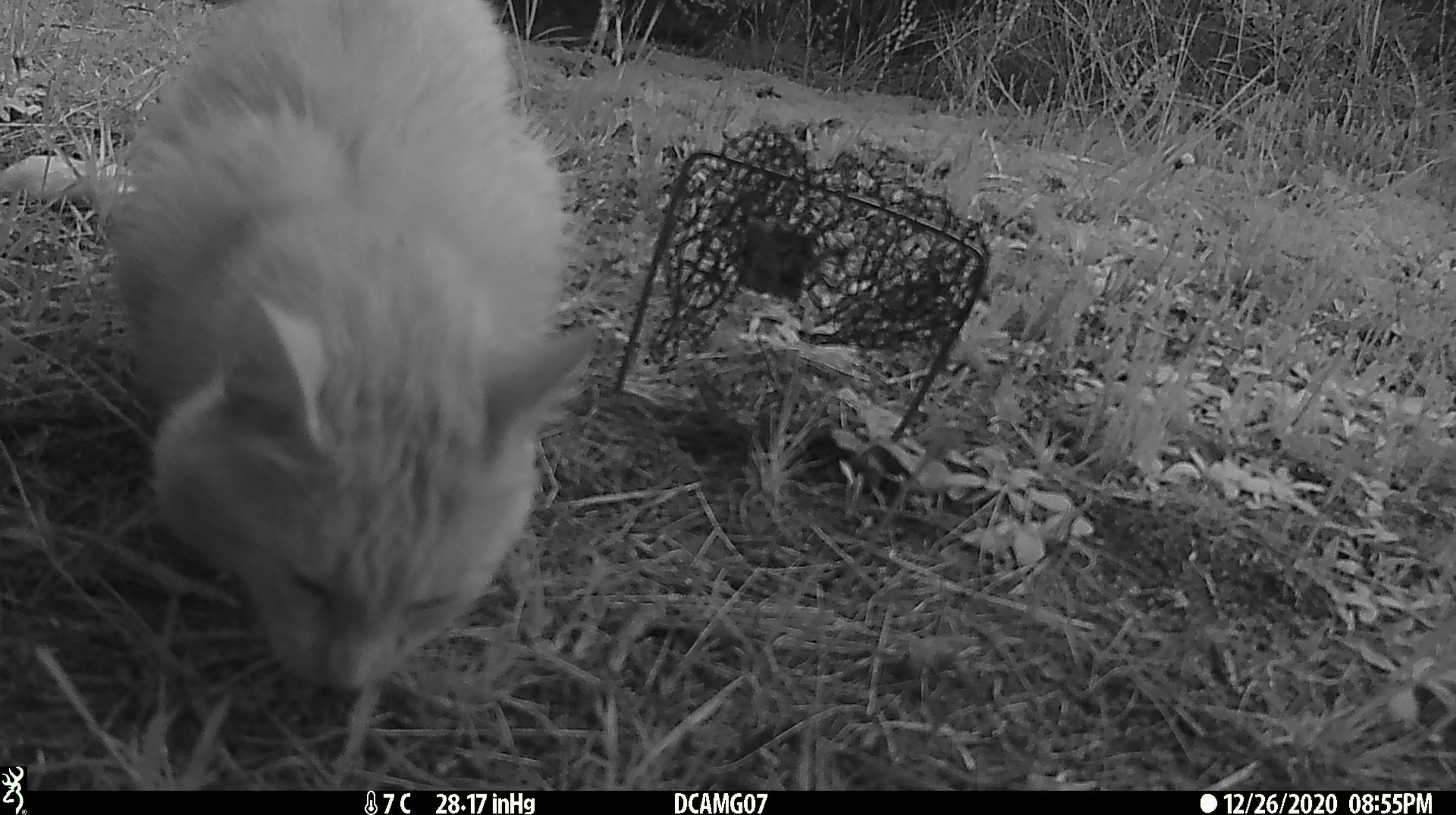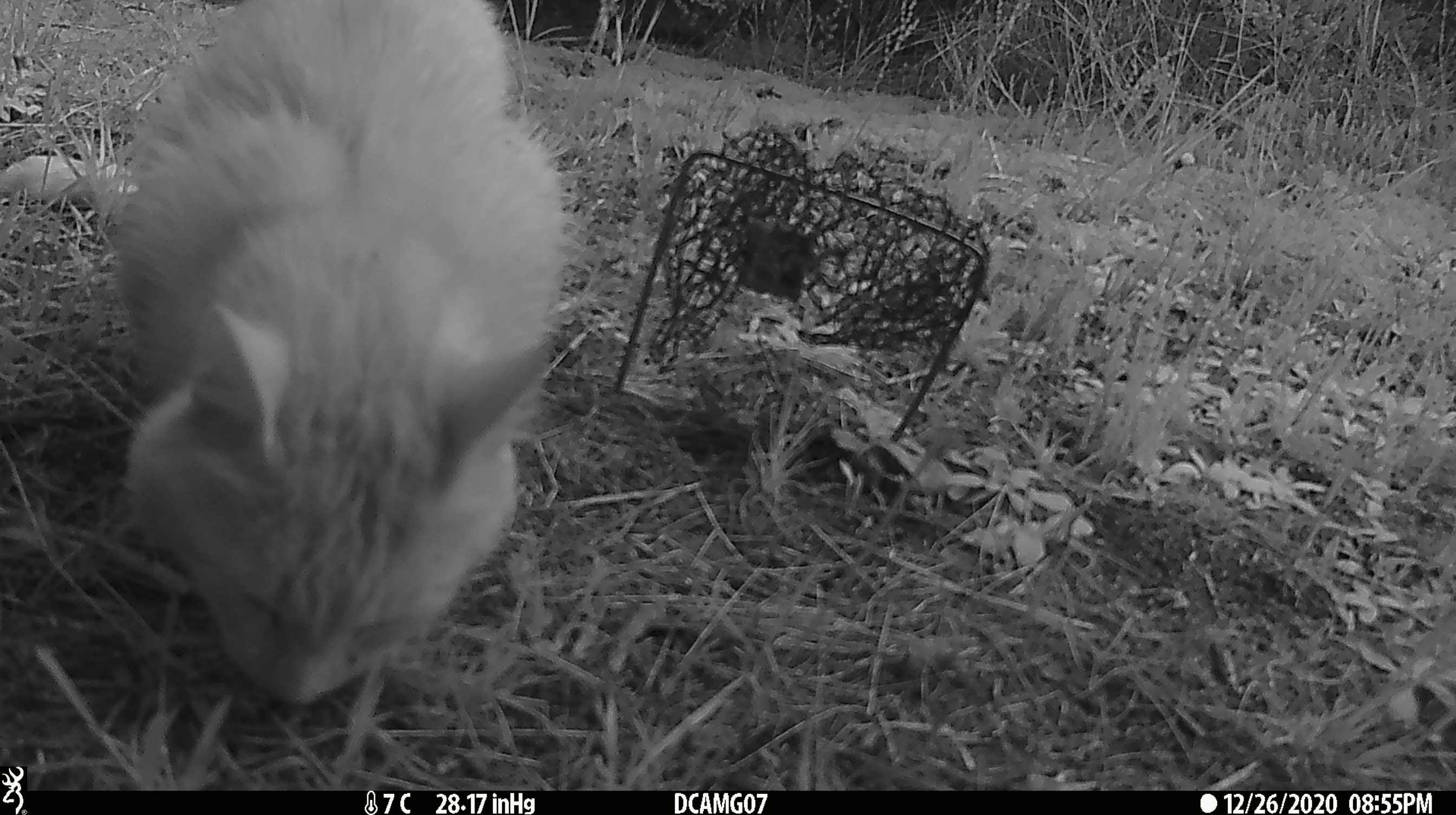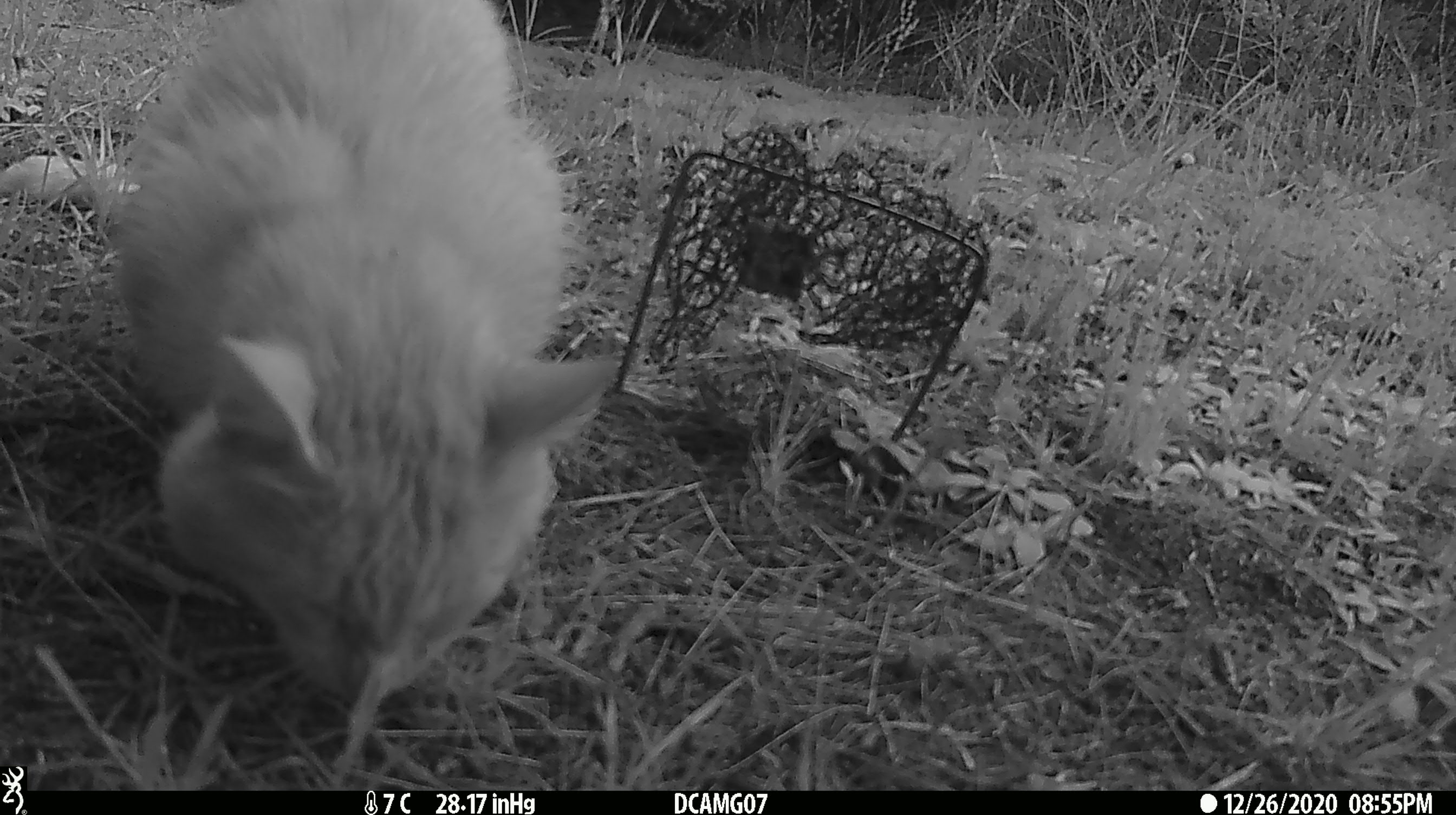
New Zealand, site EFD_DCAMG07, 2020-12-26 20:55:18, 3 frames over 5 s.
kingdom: Animalia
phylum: Chordata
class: Mammalia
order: Carnivora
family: Felidae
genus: Felis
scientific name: Felis catus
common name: domestic cat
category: cat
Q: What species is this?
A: Cat (domestic cat) (Felis catus).